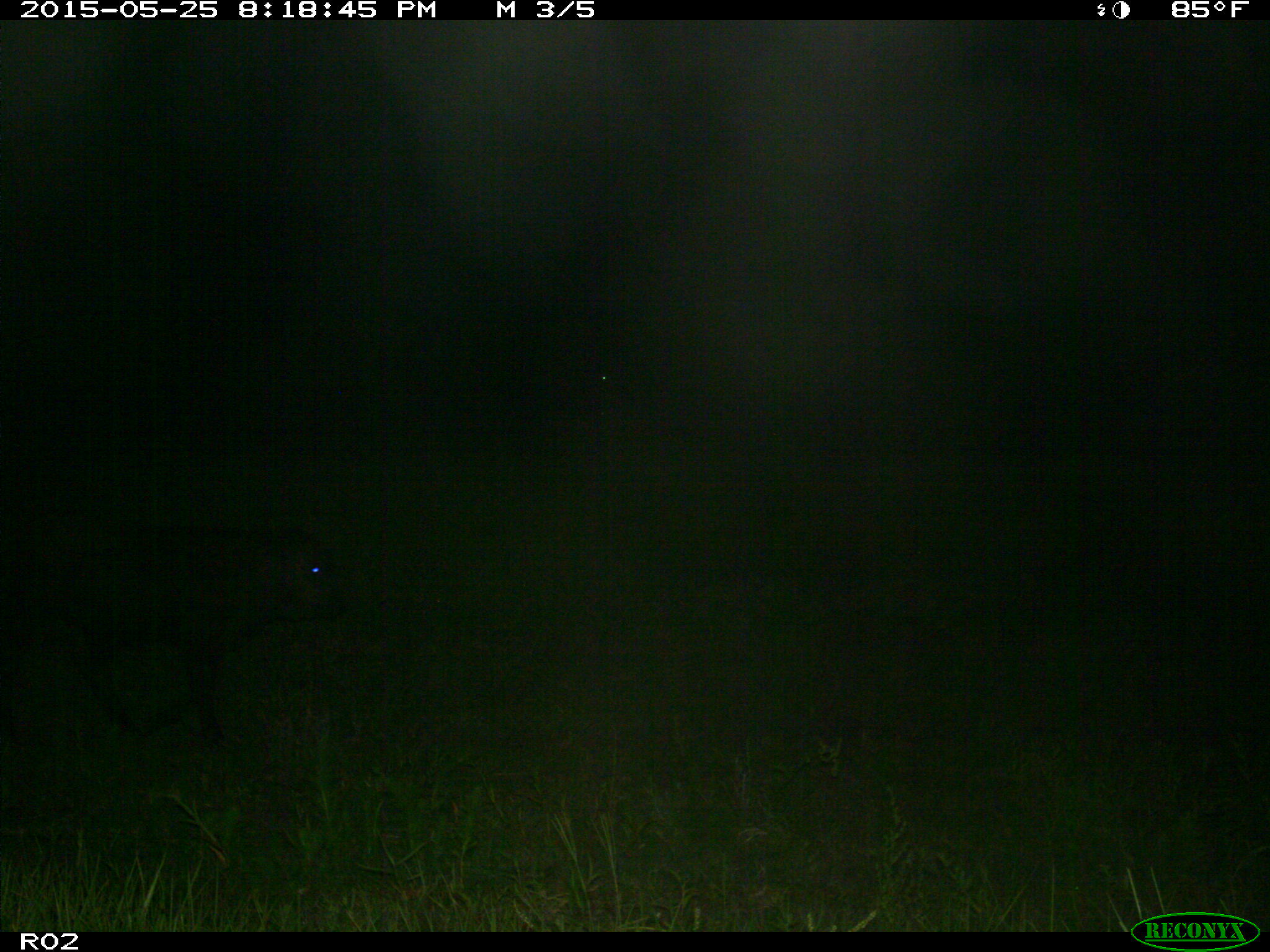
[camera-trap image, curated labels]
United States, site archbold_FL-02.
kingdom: Animalia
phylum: Chordata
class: Mammalia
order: Artiodactyla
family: Bovidae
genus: Bos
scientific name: Bos taurus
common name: domestic cow